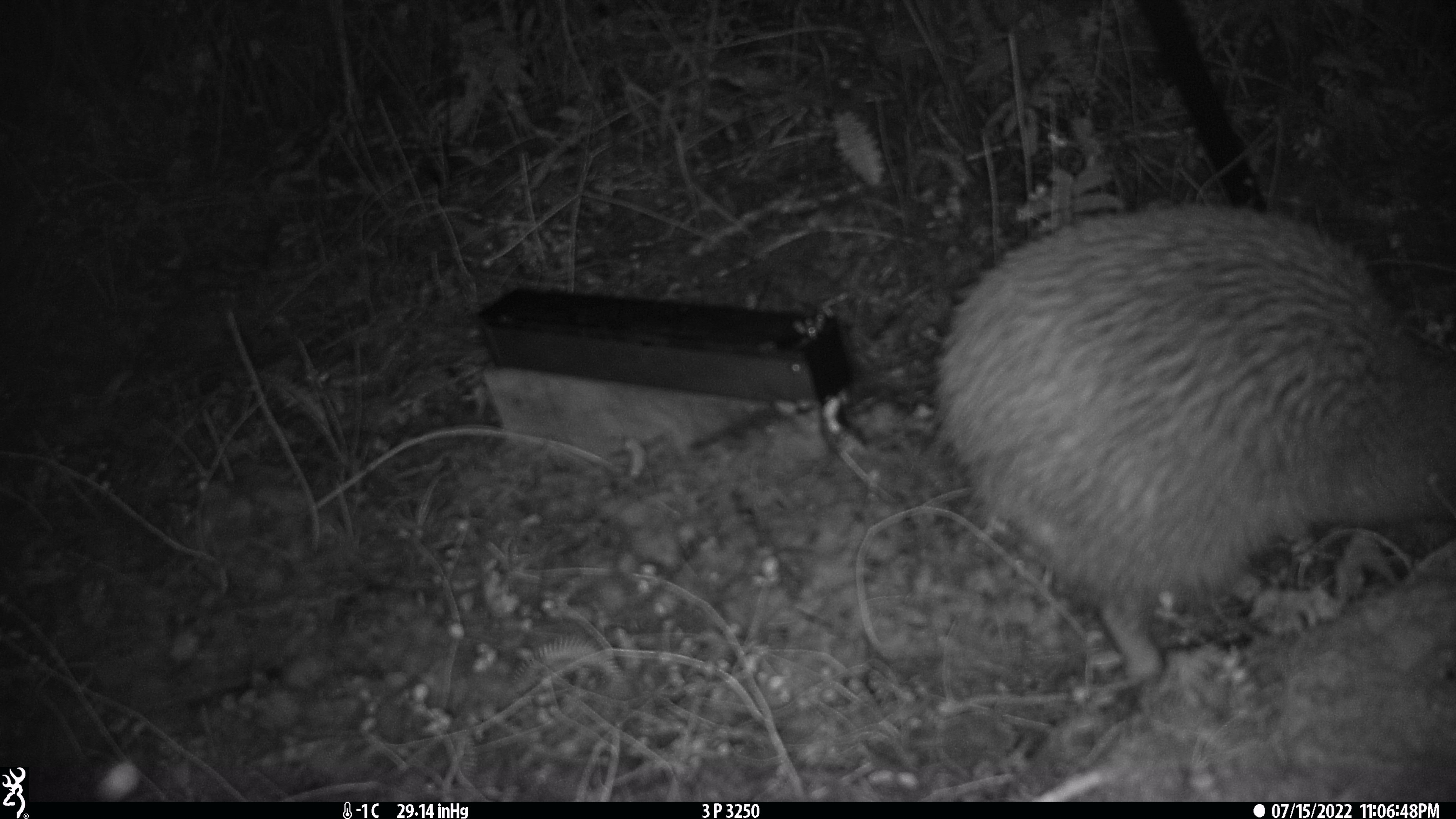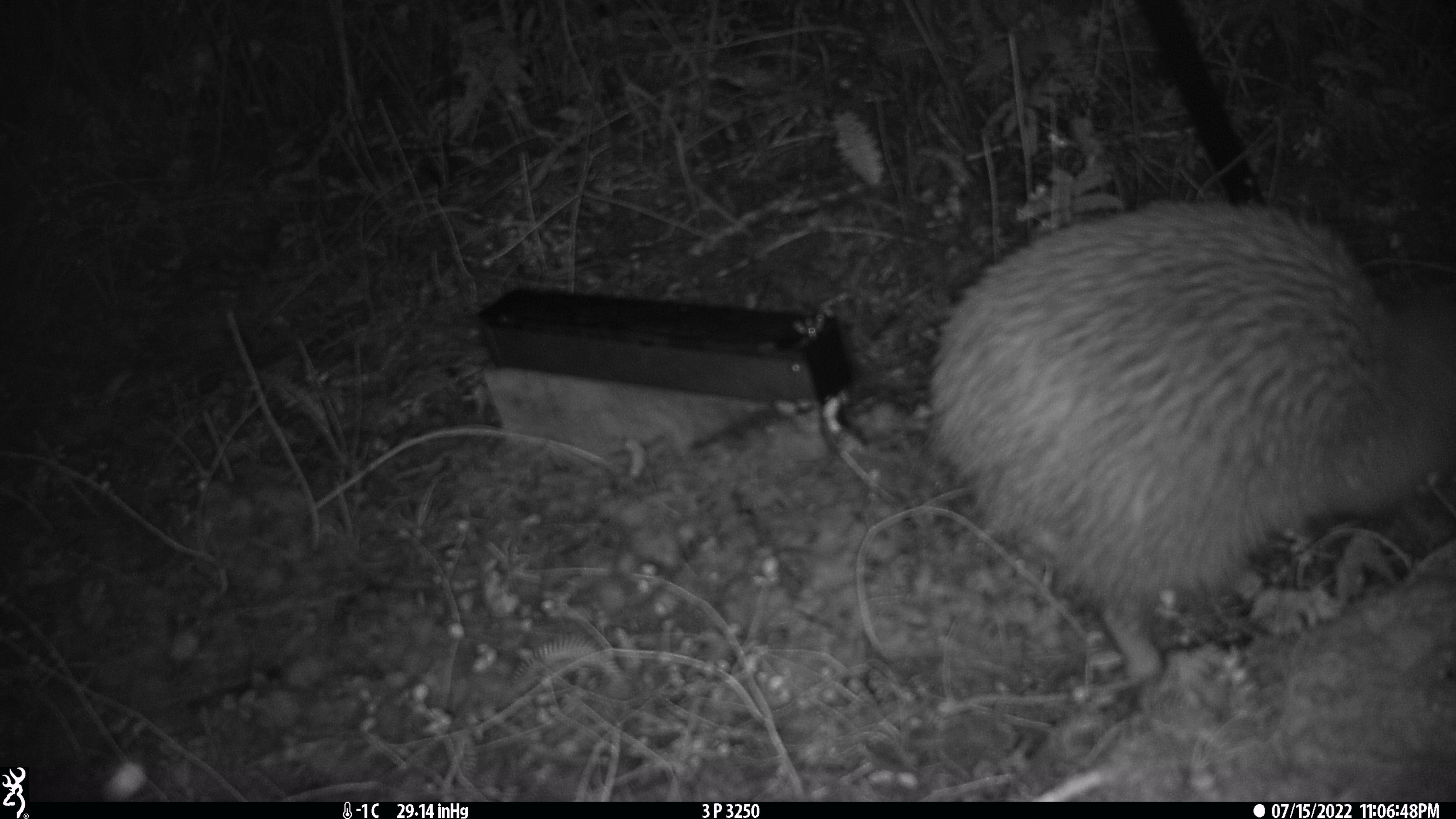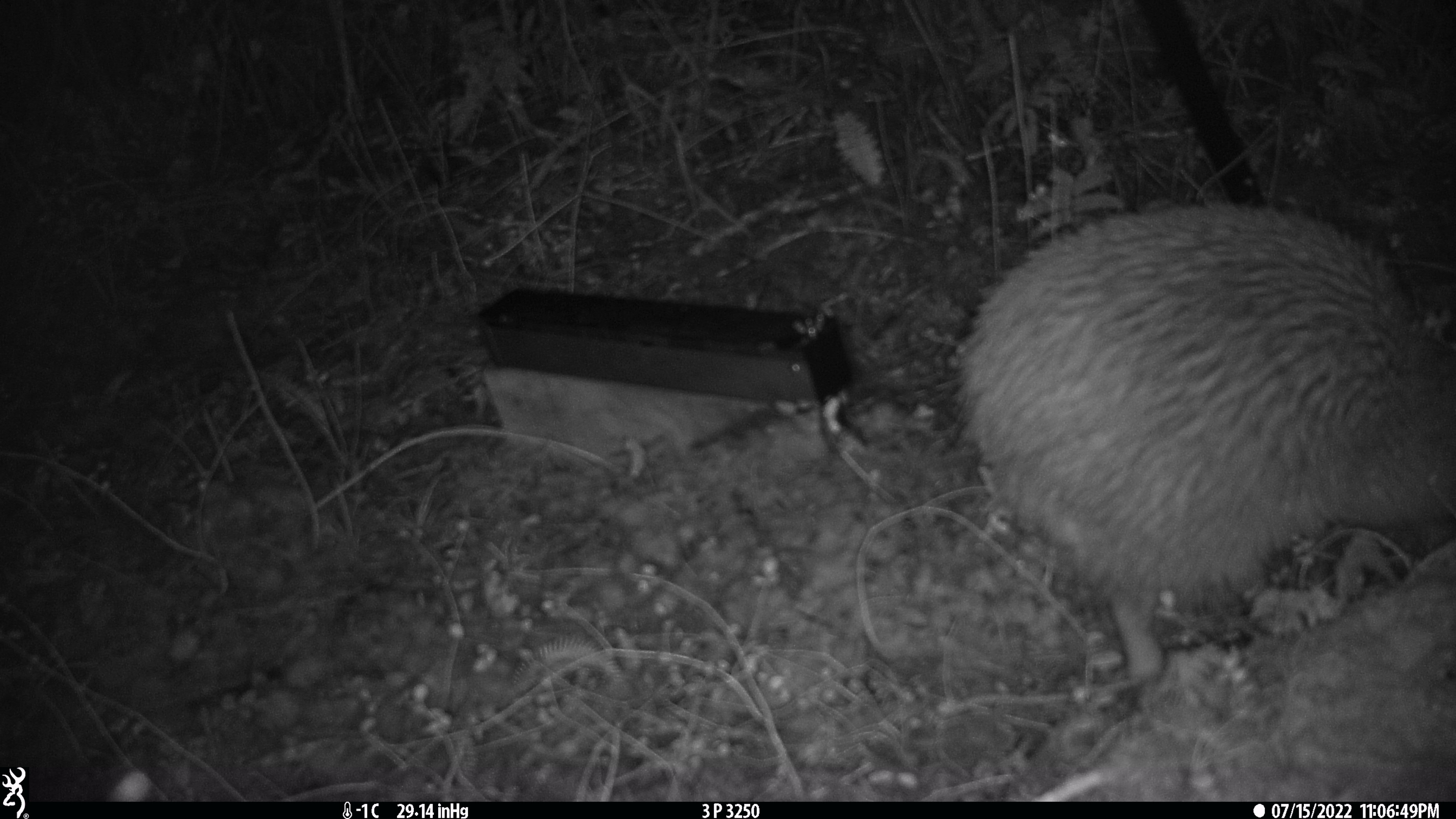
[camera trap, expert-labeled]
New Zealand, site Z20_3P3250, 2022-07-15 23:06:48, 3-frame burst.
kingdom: Animalia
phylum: Chordata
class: Aves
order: Apterygiformes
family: Apterygidae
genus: Apteryx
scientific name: Apteryx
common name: kiwi